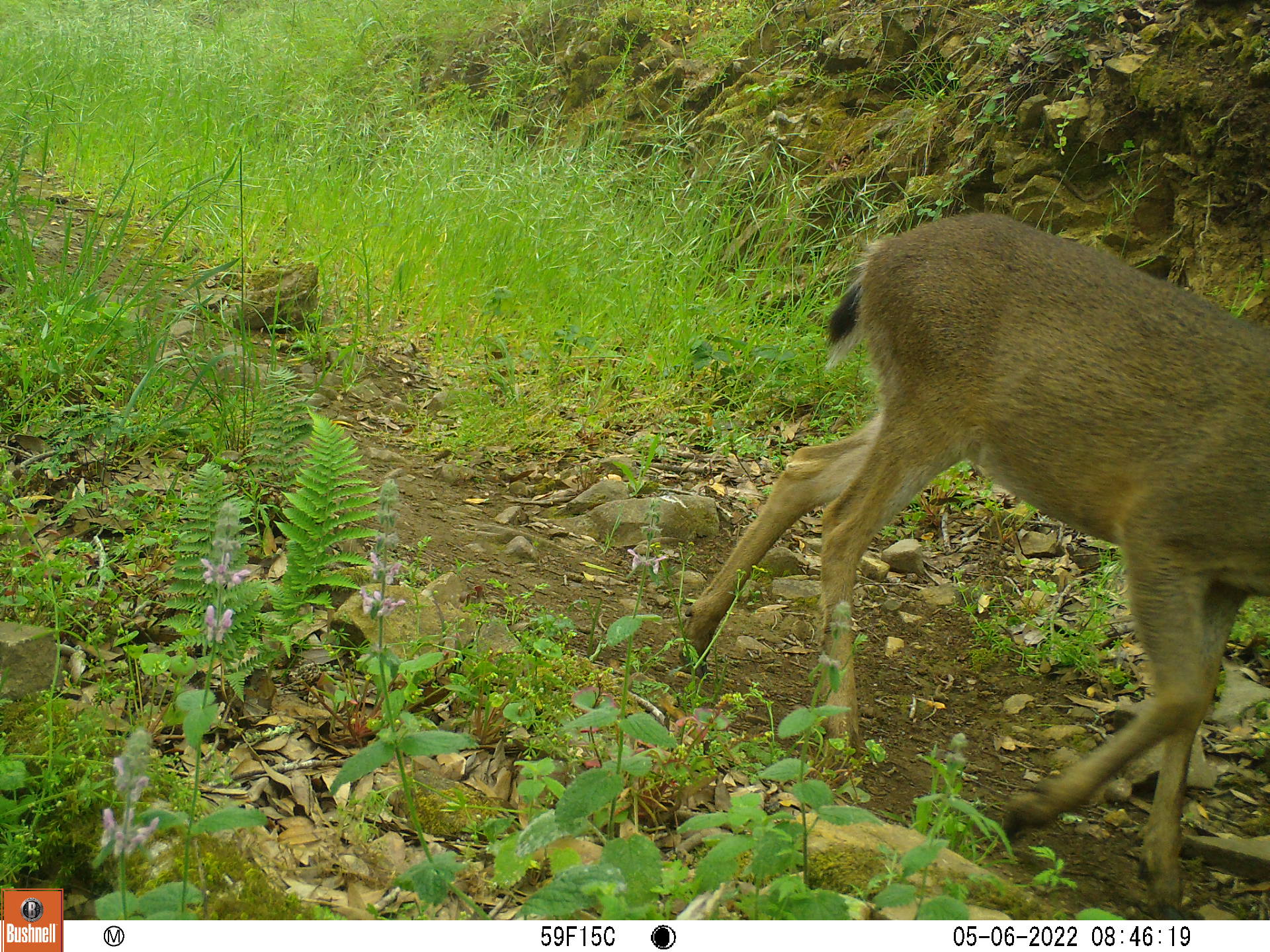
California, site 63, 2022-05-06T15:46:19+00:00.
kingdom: Animalia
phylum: Chordata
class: Mammalia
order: Artiodactyla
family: Cervidae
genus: Odocoileus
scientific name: Odocoileus hemionus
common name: mule deer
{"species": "mule deer (Odocoileus hemionus)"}